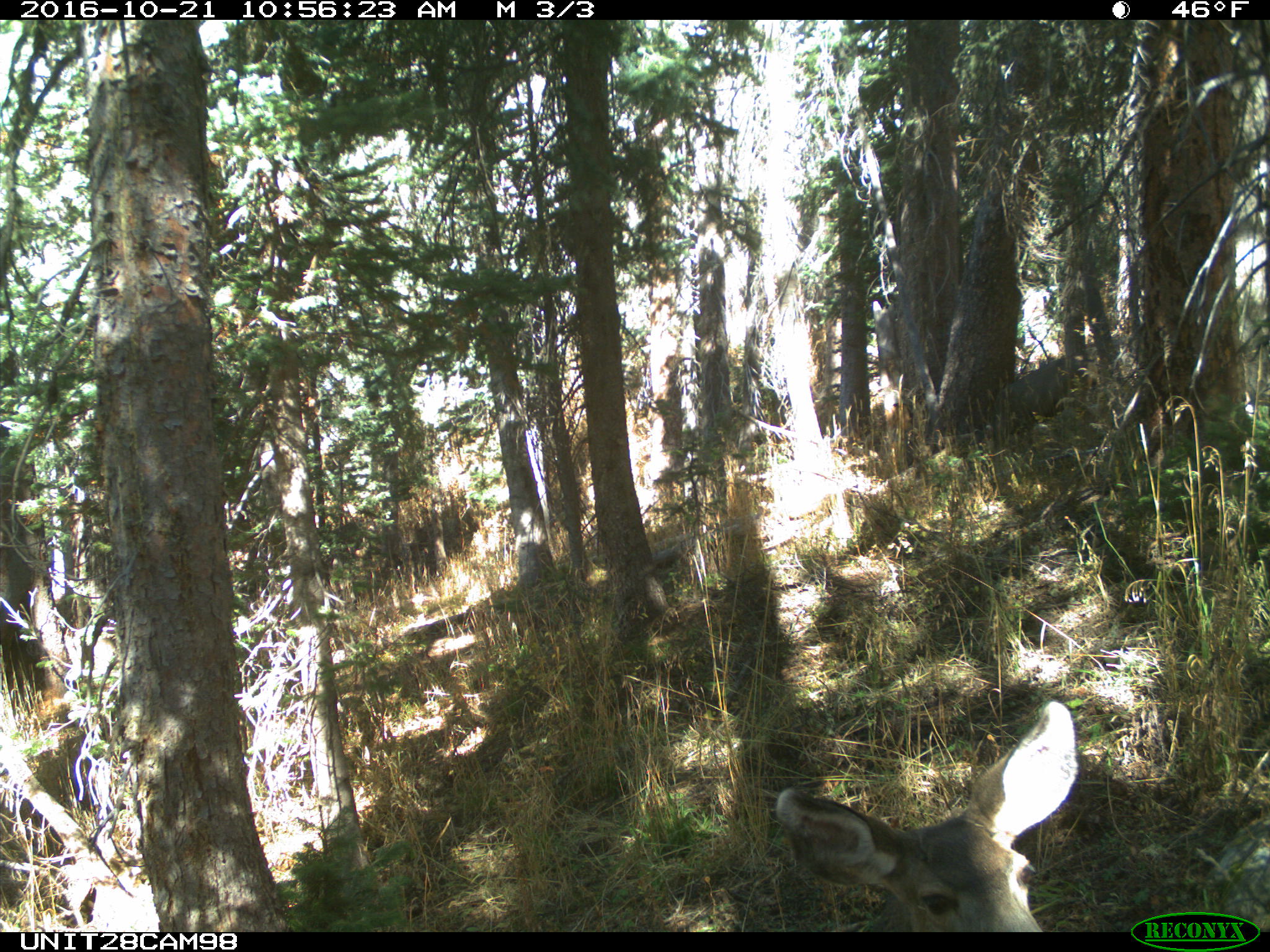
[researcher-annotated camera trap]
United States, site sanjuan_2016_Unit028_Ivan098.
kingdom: Animalia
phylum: Chordata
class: Mammalia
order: Artiodactyla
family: Cervidae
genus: Odocoileus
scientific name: Odocoileus hemionus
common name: mule deer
Odocoileus hemionus (mule deer).